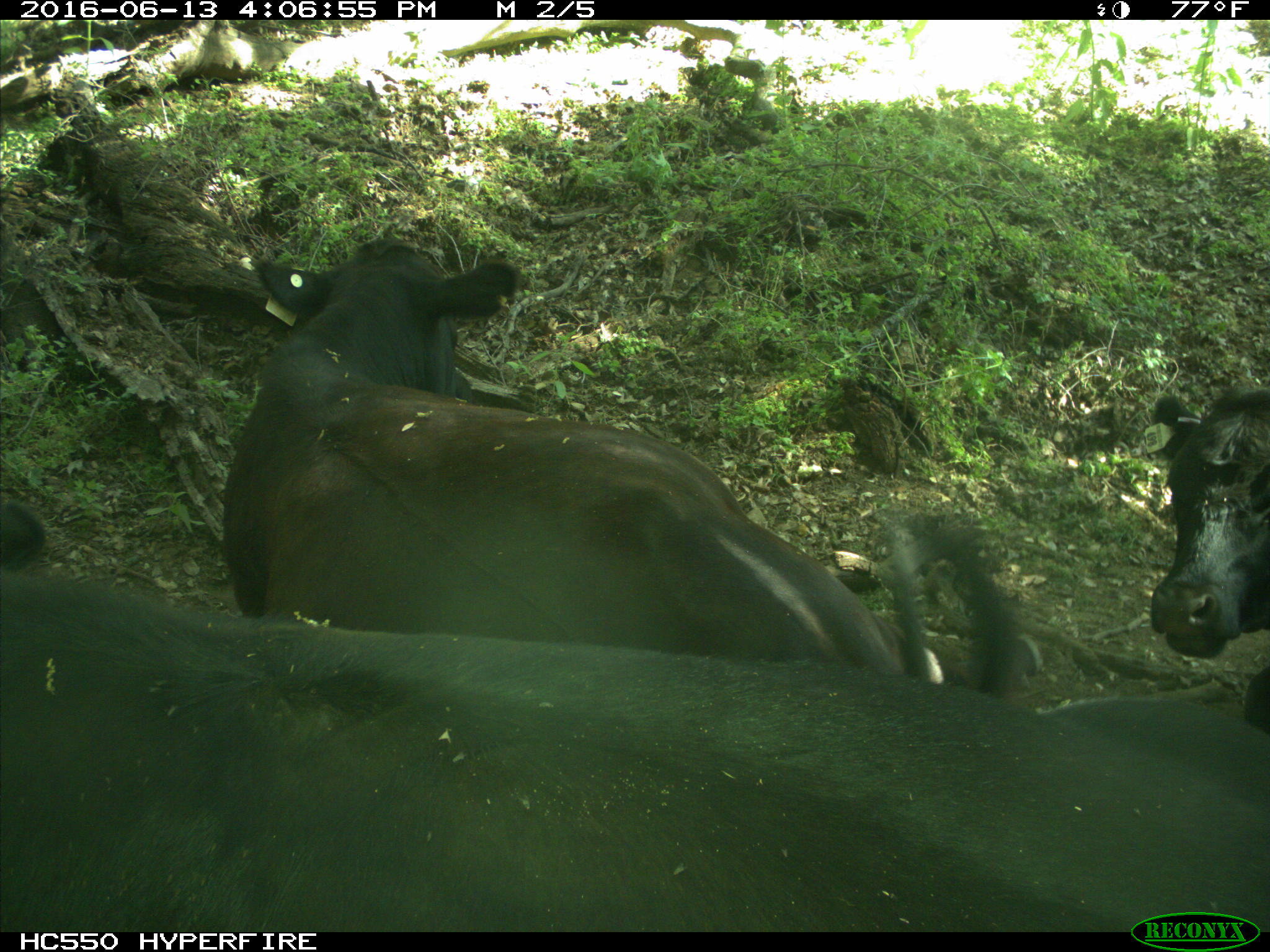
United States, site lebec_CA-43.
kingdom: Animalia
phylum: Chordata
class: Mammalia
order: Artiodactyla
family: Bovidae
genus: Bos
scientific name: Bos taurus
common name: domestic cow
Bos taurus (domestic cow).